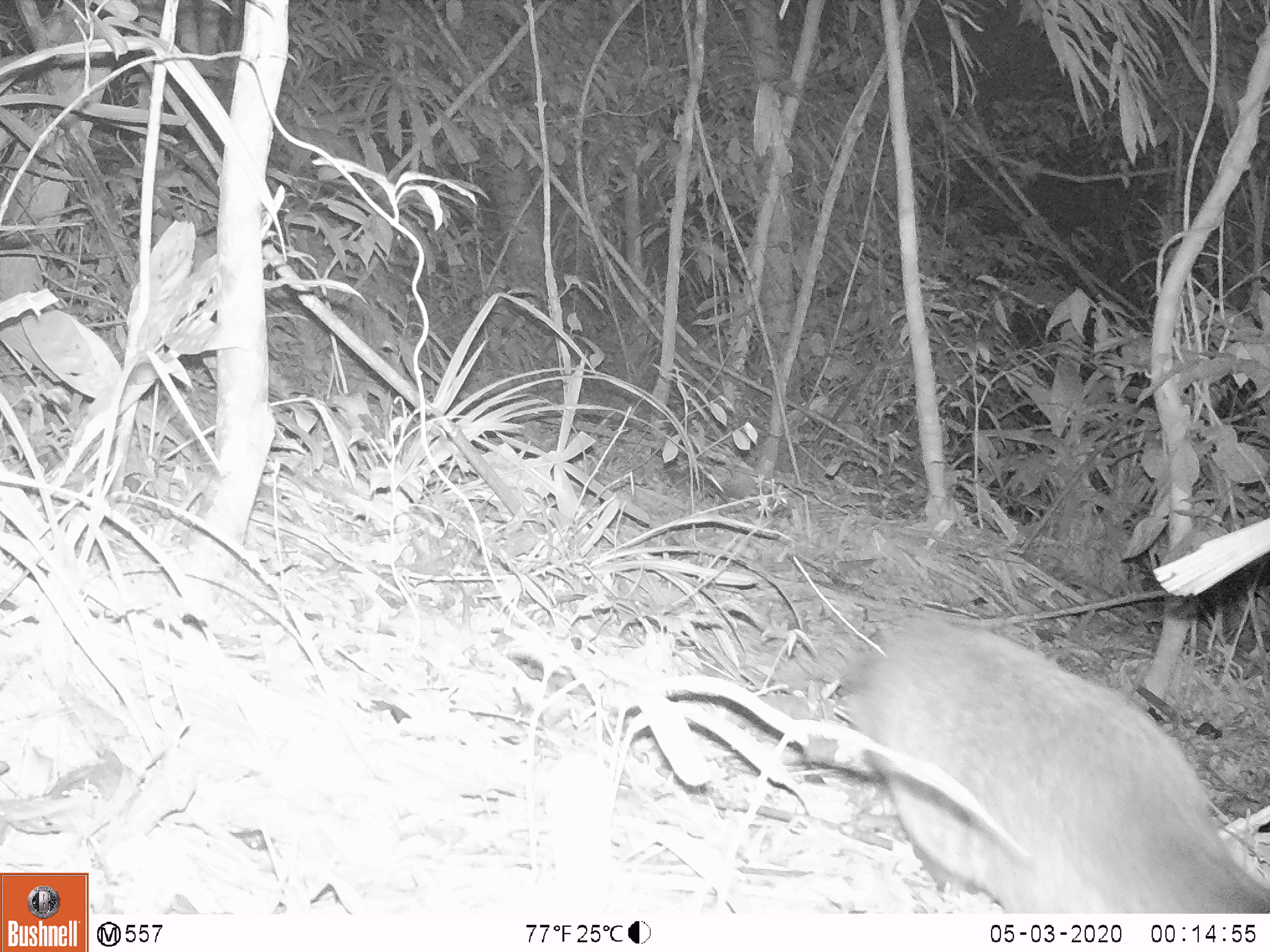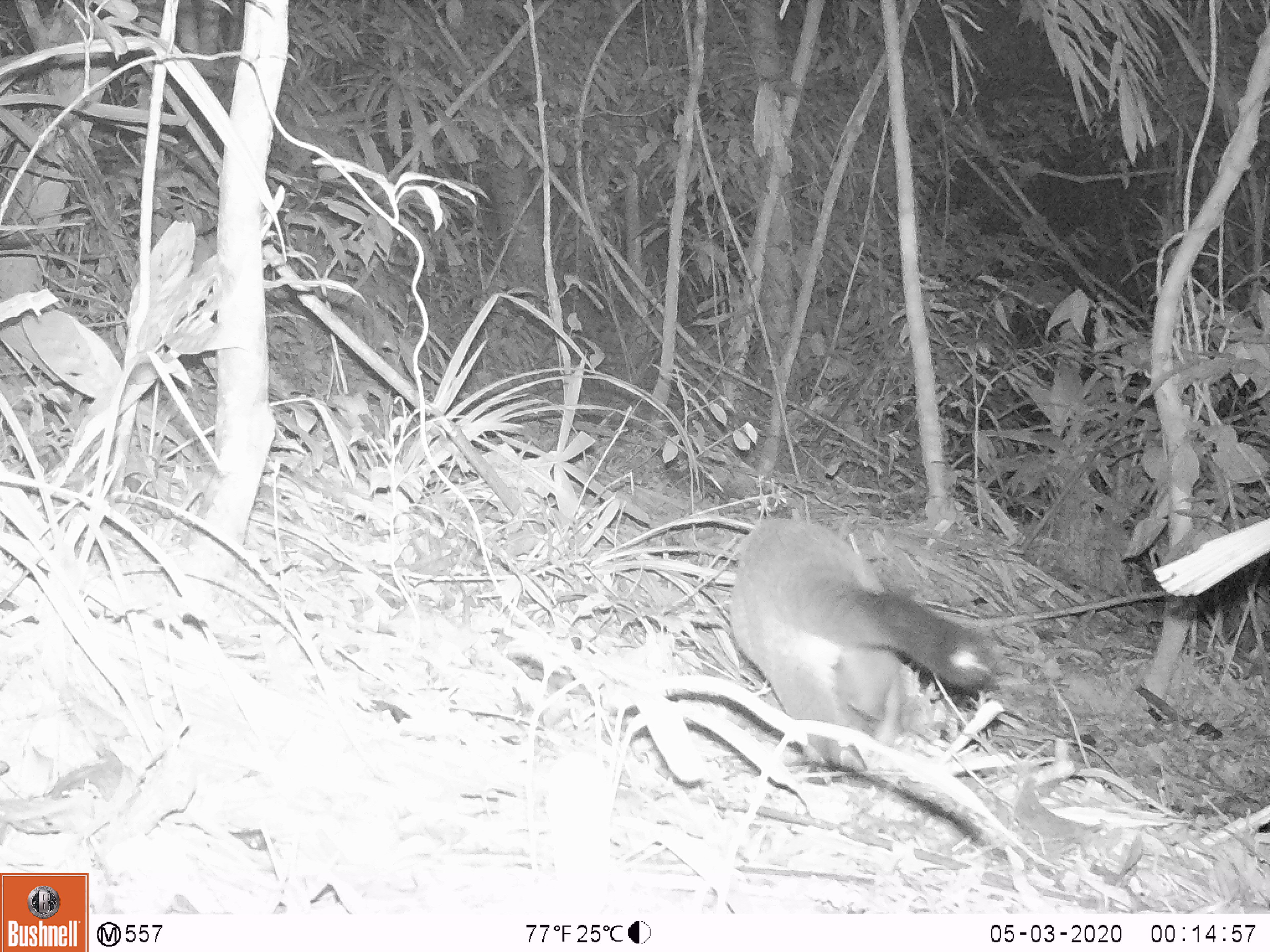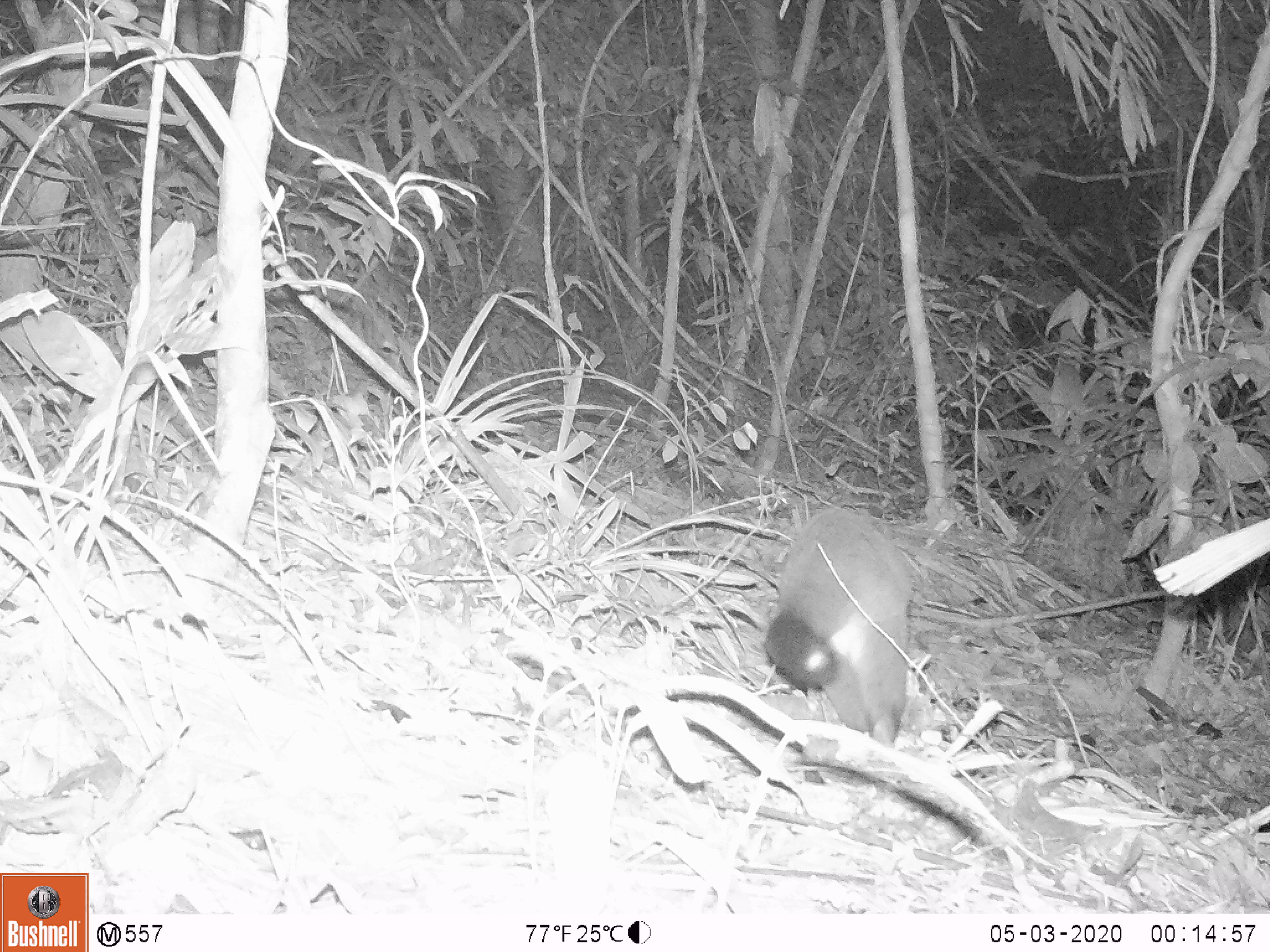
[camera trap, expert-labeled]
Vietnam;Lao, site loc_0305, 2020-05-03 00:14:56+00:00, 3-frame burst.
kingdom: Animalia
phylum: Chordata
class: Mammalia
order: Carnivora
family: Viverridae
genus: Paguma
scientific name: Paguma larvata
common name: masked palm civet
Masked palm civet (Paguma larvata). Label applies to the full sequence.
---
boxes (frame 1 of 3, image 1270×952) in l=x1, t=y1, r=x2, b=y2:
masked palm civet: l=846, t=614, r=1270, b=913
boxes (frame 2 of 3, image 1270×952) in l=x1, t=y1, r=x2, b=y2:
masked palm civet: l=729, t=517, r=992, b=784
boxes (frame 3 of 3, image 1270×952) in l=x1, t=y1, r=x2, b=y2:
masked palm civet: l=763, t=505, r=913, b=750